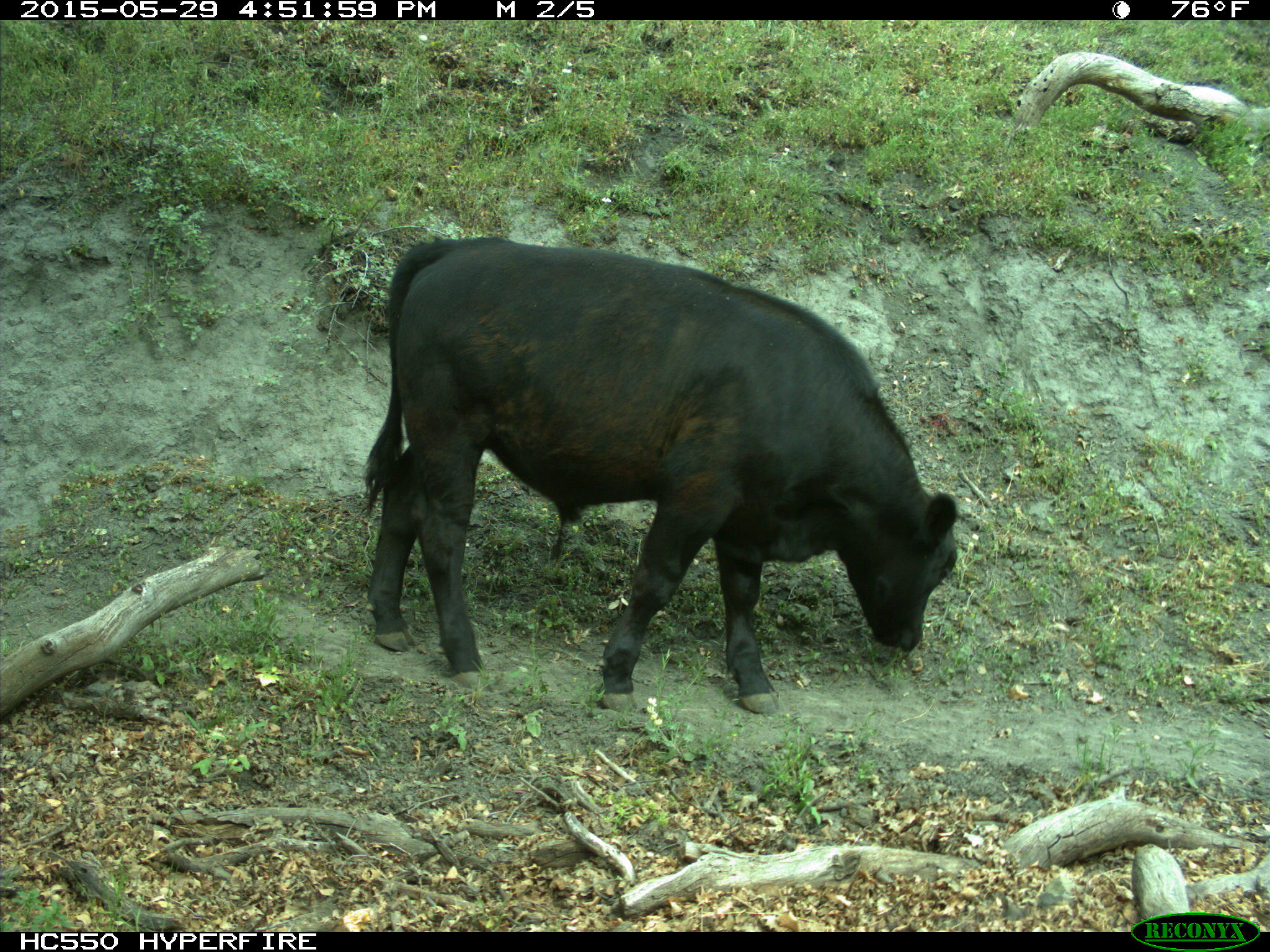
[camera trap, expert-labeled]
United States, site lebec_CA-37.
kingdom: Animalia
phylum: Chordata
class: Mammalia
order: Artiodactyla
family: Bovidae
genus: Bos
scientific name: Bos taurus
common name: domestic cow